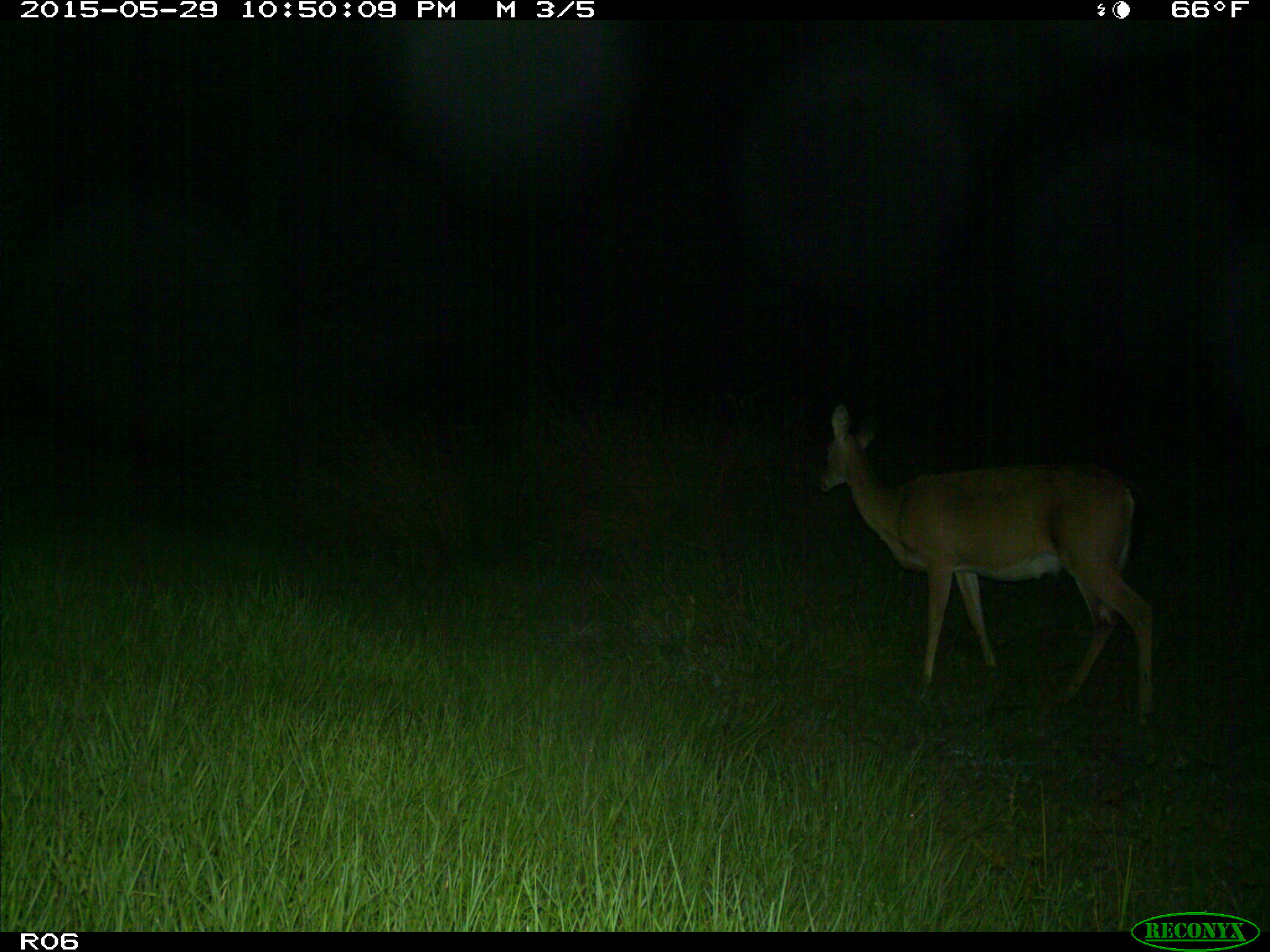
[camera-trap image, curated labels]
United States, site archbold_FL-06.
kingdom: Animalia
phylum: Chordata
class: Mammalia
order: Artiodactyla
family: Cervidae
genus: Odocoileus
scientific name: Odocoileus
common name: deer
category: unidentified deer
Unidentified deer (deer) (Odocoileus).